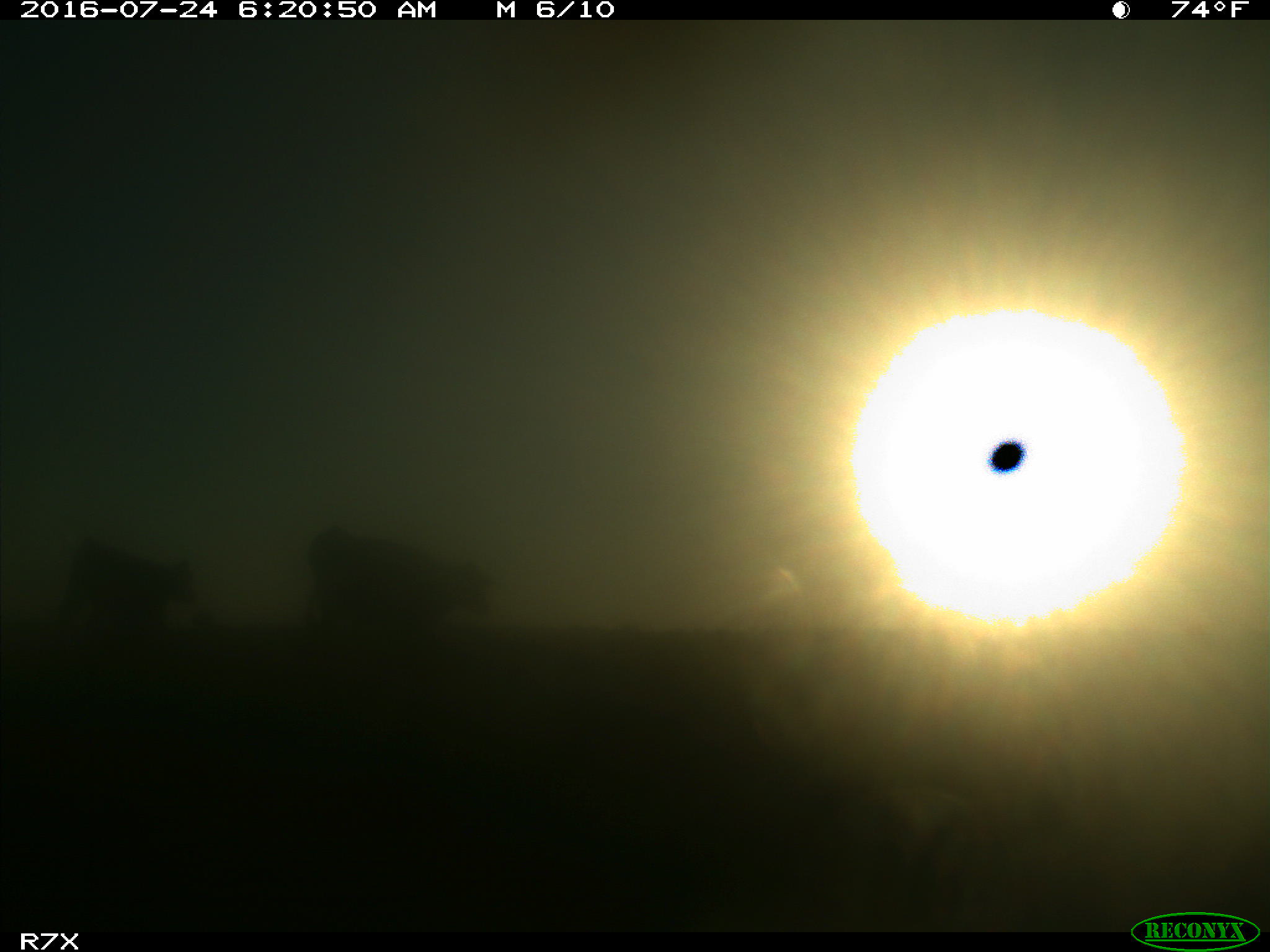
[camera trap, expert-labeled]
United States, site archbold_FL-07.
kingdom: Animalia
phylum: Chordata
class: Mammalia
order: Artiodactyla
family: Bovidae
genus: Bos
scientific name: Bos taurus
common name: domestic cow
Bos taurus (domestic cow).